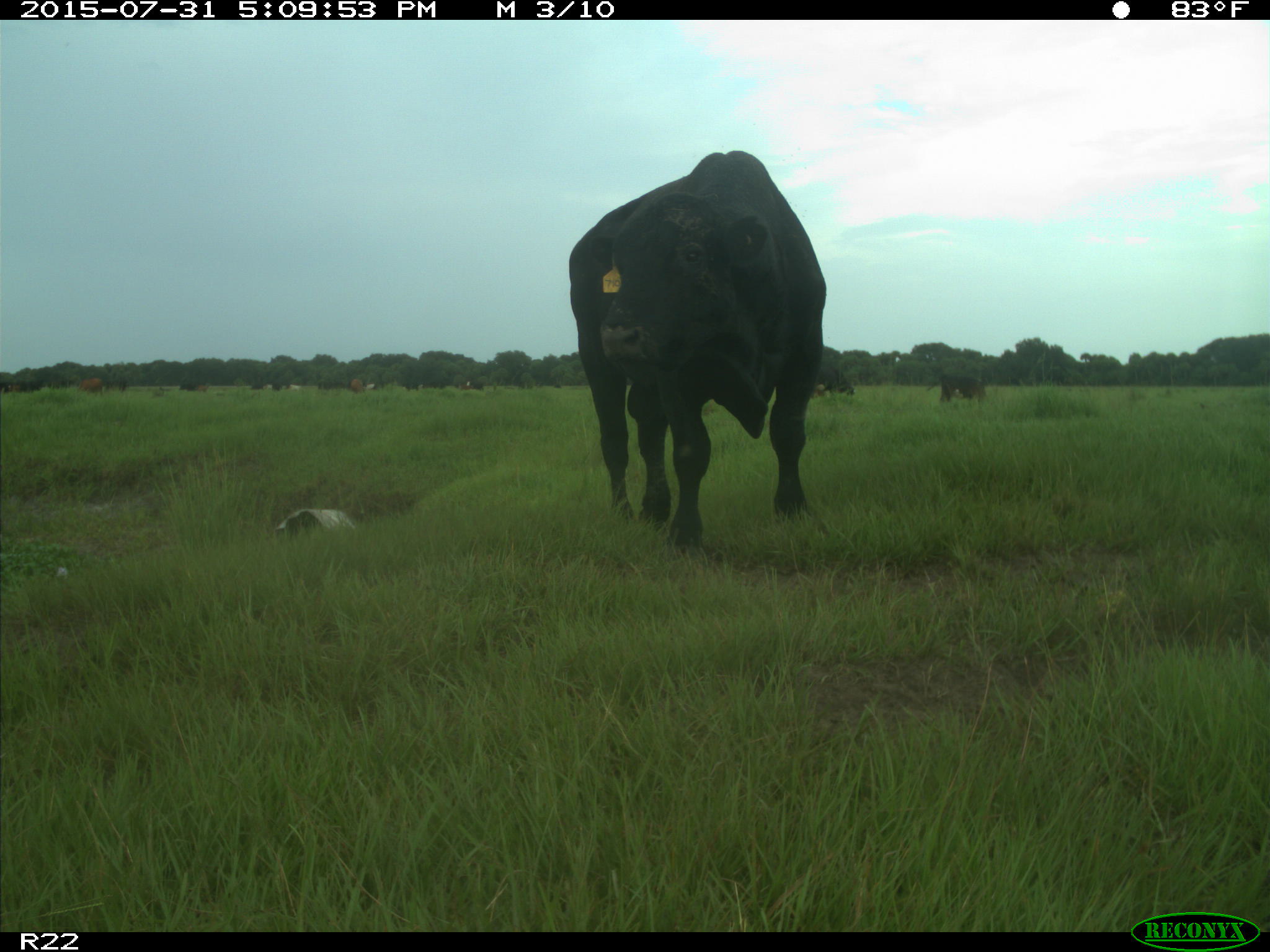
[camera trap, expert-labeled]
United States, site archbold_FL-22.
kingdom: Animalia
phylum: Chordata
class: Mammalia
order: Artiodactyla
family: Bovidae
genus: Bos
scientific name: Bos taurus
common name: domestic cow